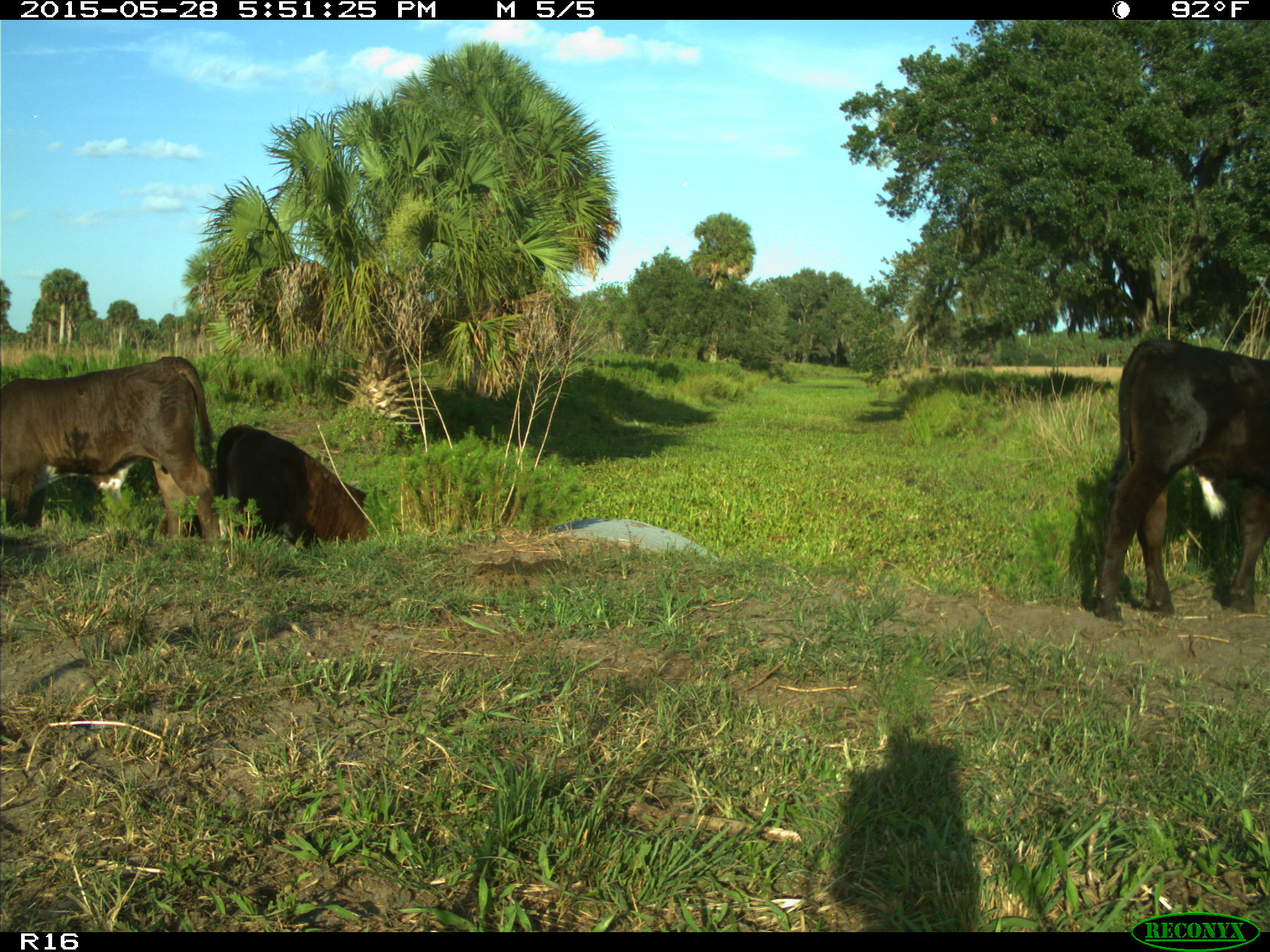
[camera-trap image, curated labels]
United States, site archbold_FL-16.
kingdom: Animalia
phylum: Chordata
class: Mammalia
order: Artiodactyla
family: Bovidae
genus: Bos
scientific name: Bos taurus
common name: domestic cow